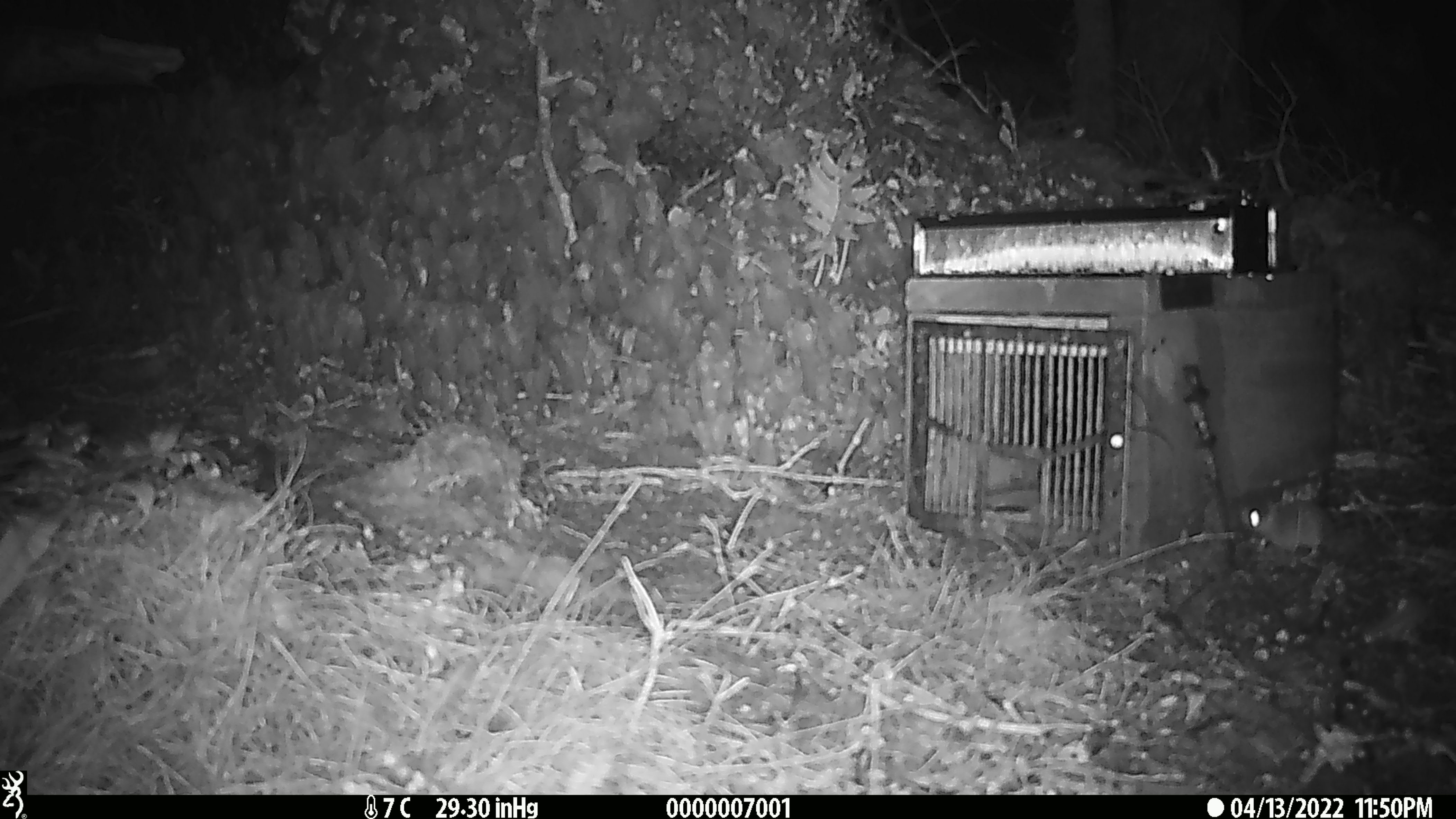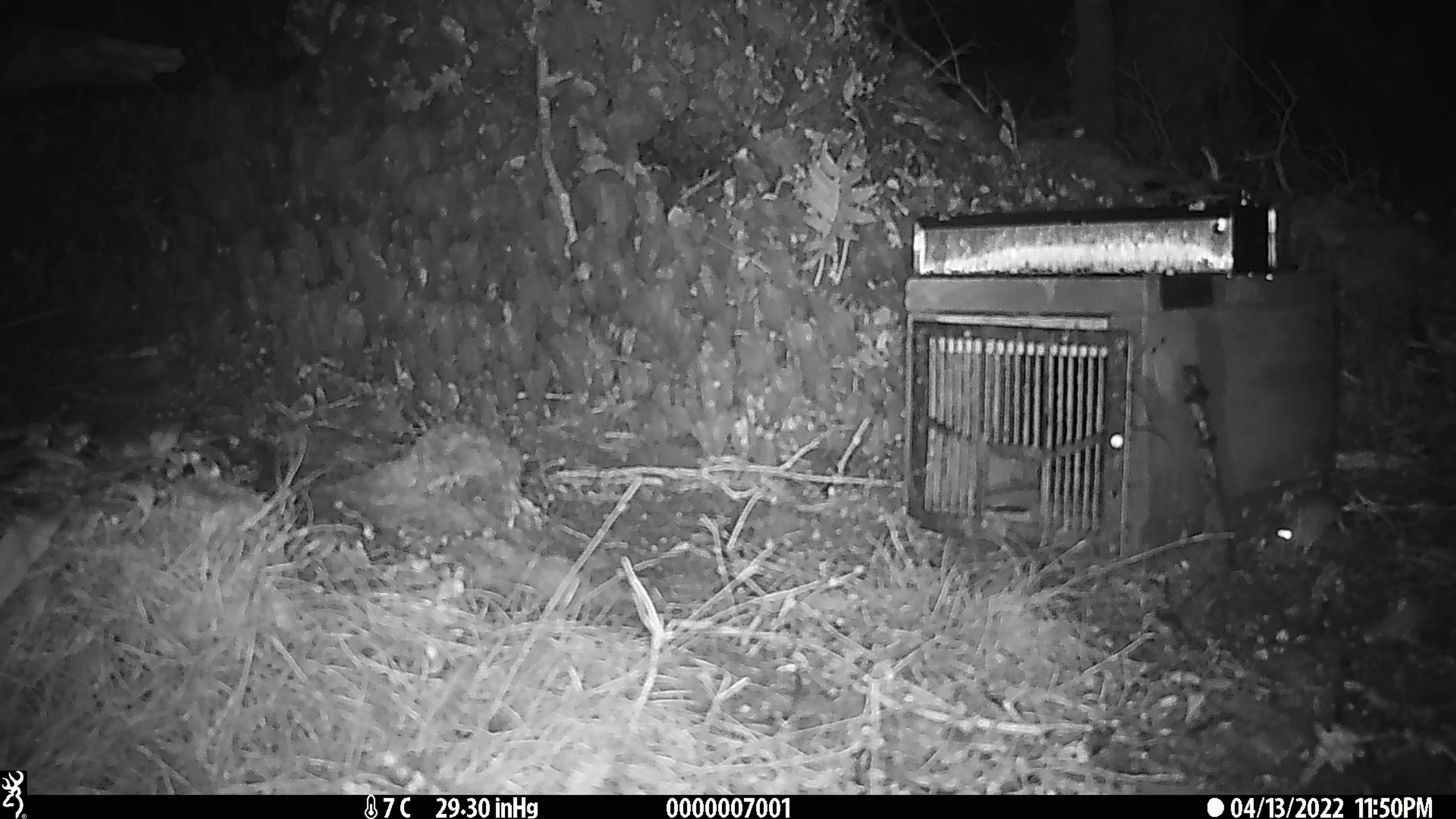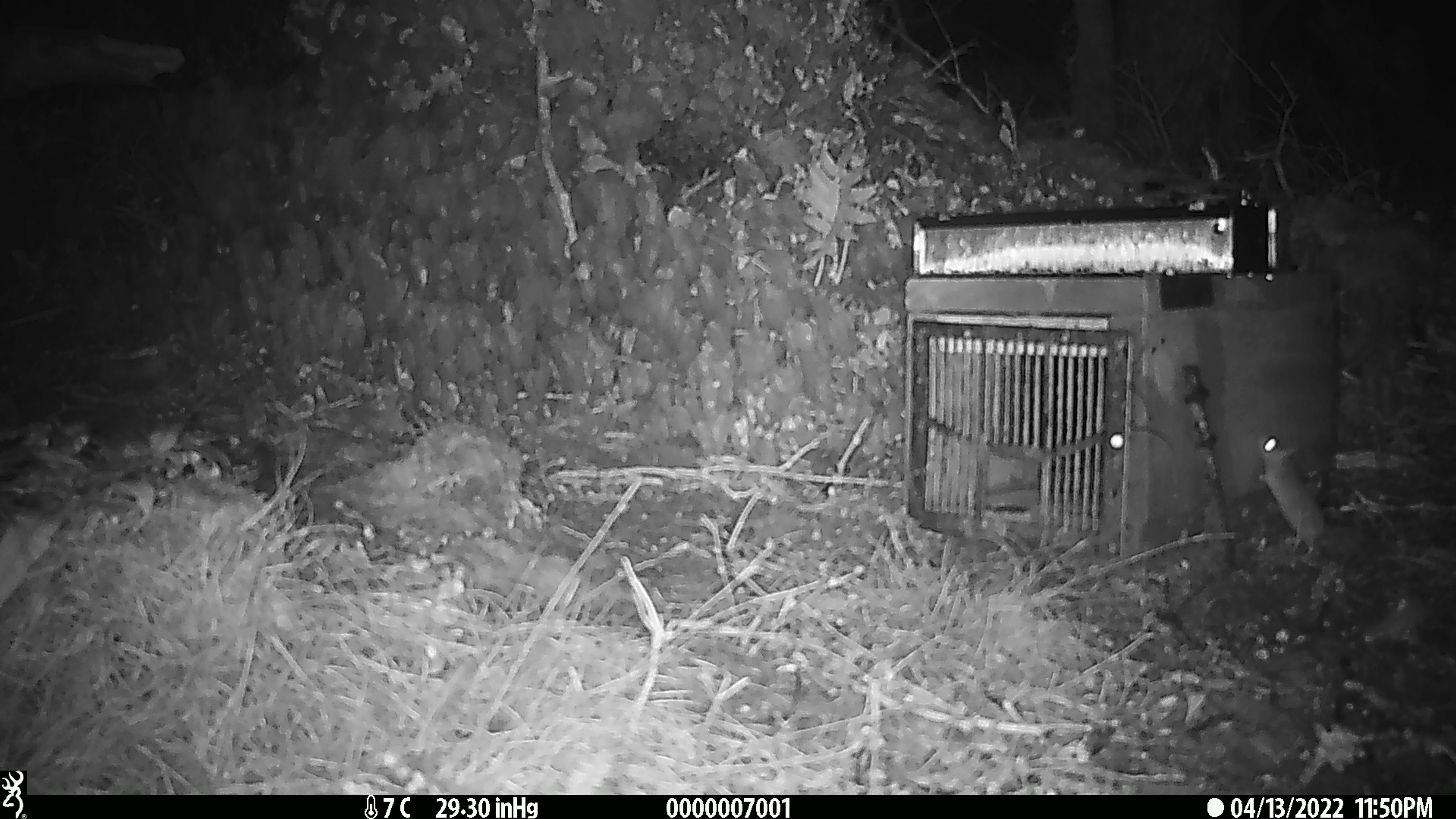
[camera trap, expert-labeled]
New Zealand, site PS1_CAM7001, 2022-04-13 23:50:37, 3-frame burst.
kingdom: Animalia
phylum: Chordata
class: Mammalia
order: Rodentia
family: Muridae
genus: Mus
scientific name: Mus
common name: mouse